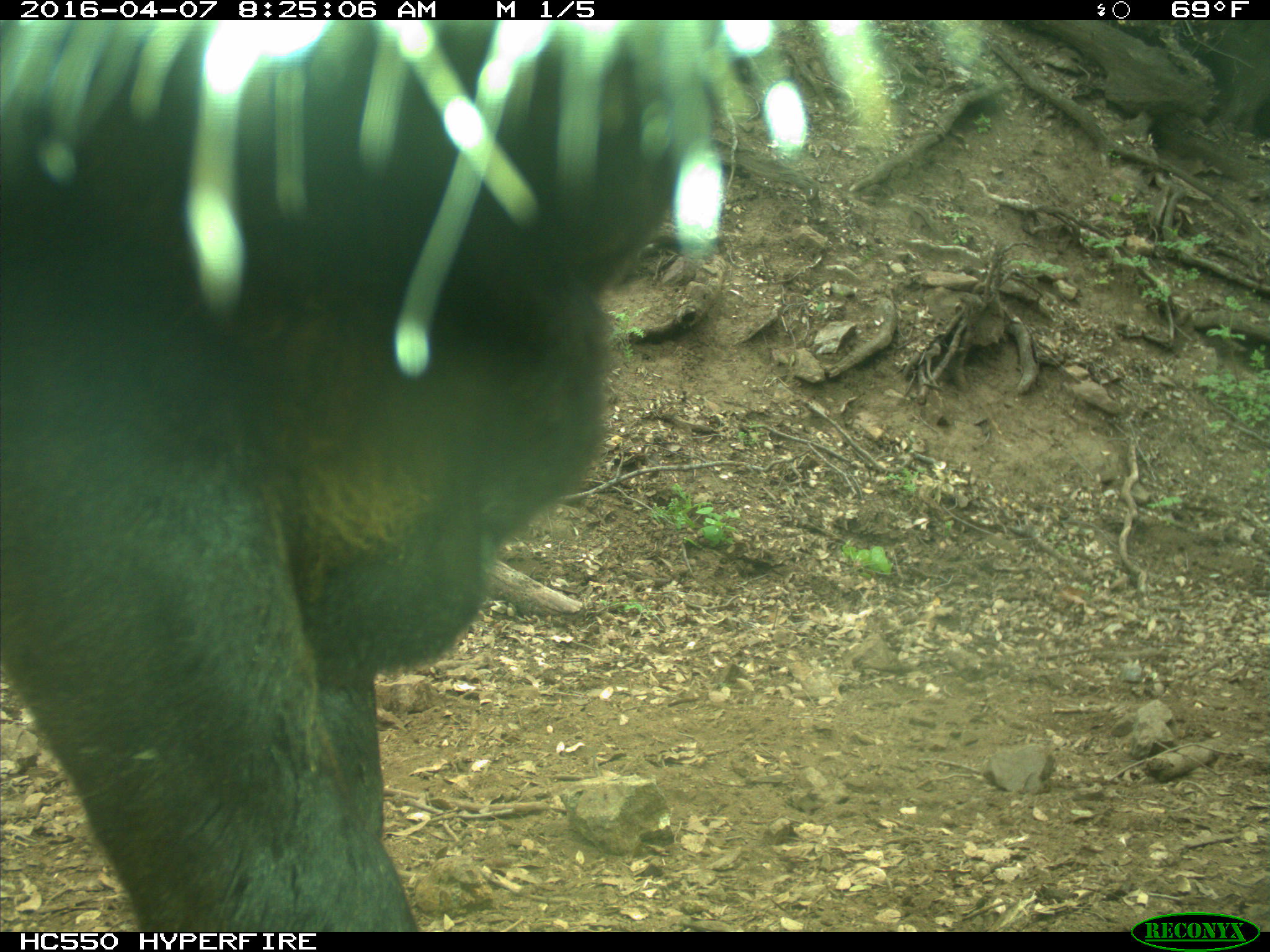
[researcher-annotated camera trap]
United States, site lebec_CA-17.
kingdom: Animalia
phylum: Chordata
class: Mammalia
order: Artiodactyla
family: Bovidae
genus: Bos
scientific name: Bos taurus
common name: domestic cow